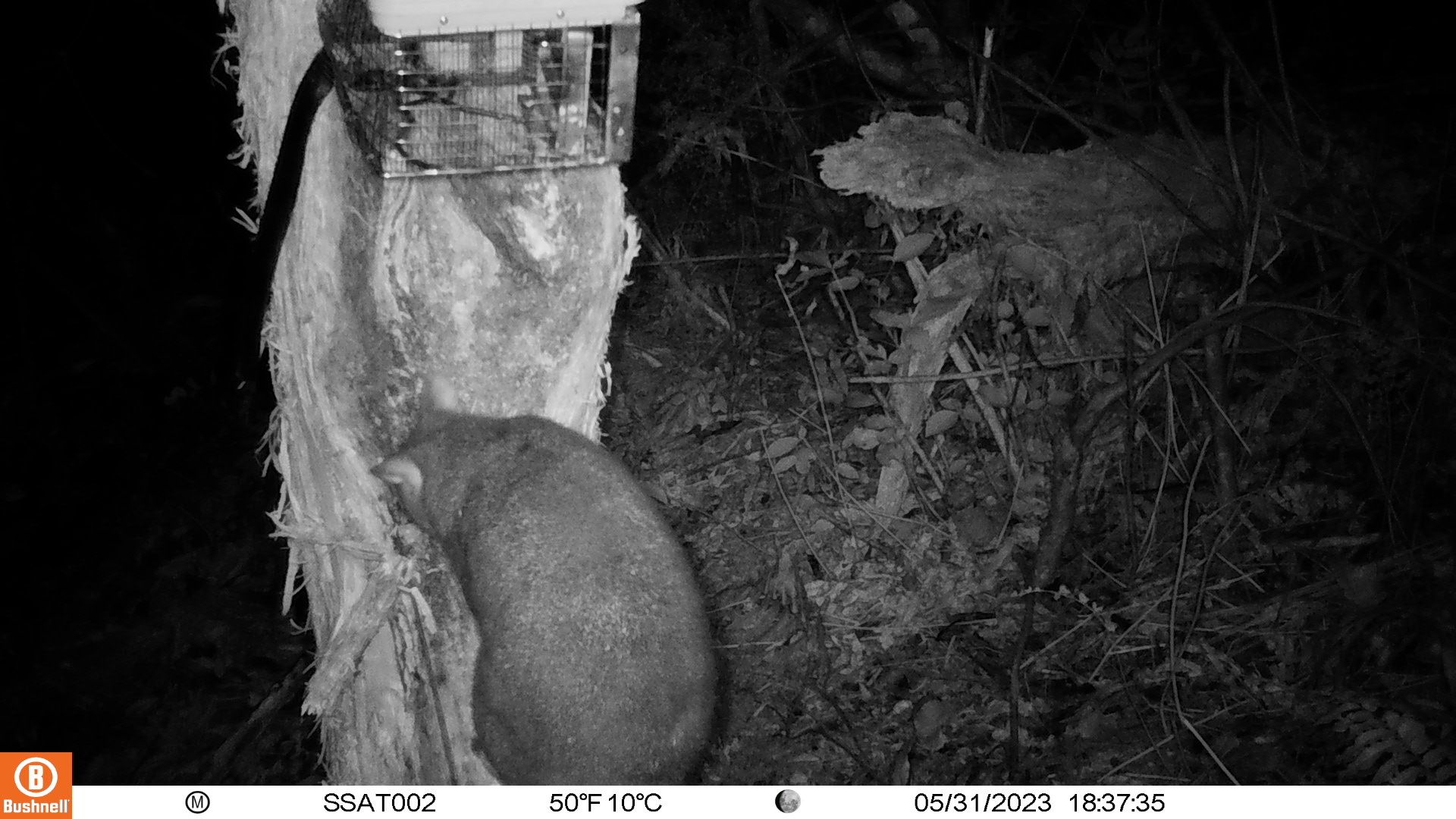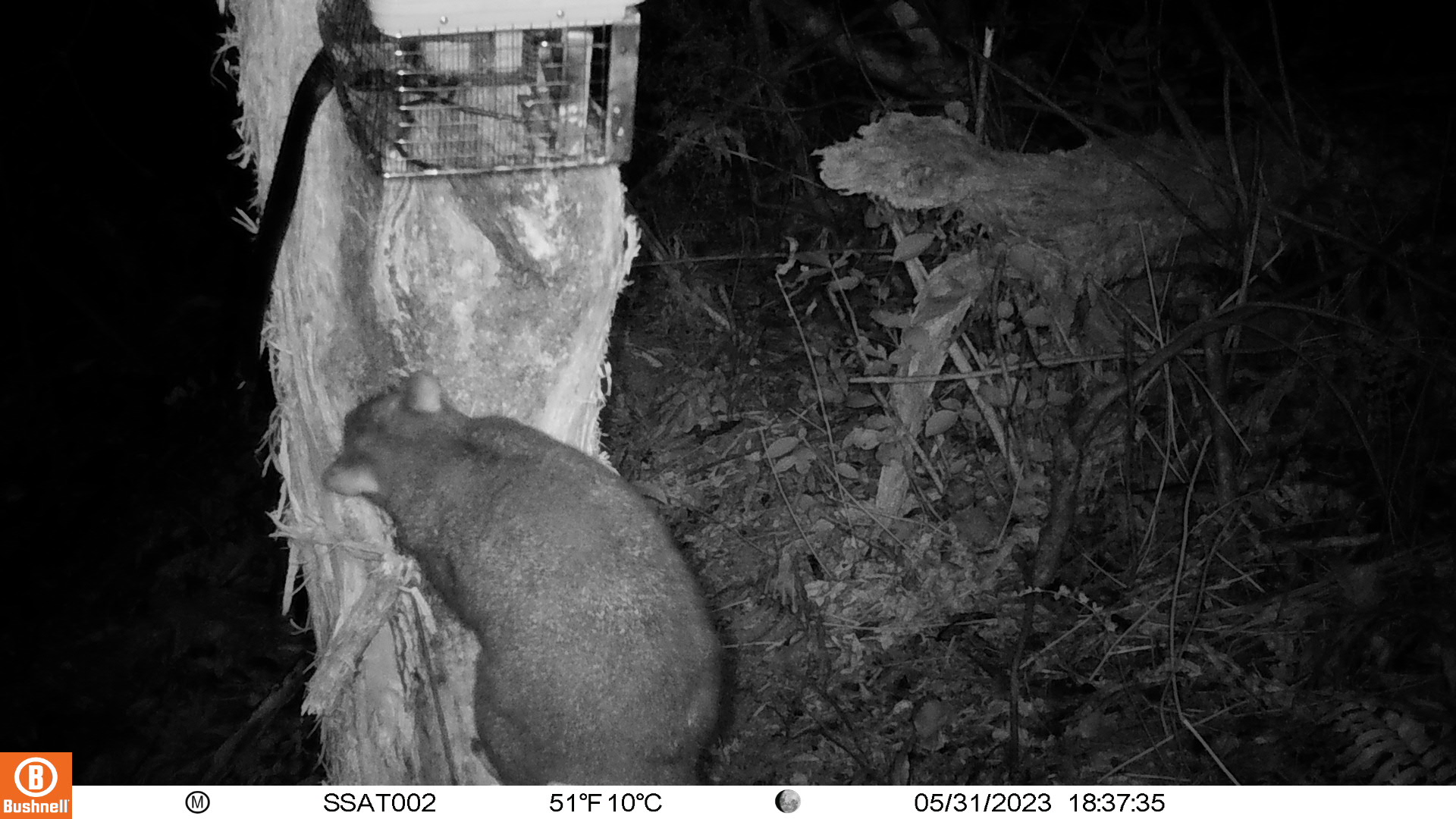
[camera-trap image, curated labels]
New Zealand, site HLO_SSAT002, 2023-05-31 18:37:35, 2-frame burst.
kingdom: Animalia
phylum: Chordata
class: Mammalia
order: Diprotodontia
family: Phalangeridae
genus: Trichosurus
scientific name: Trichosurus vulpecula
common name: common brushtail possum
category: possum